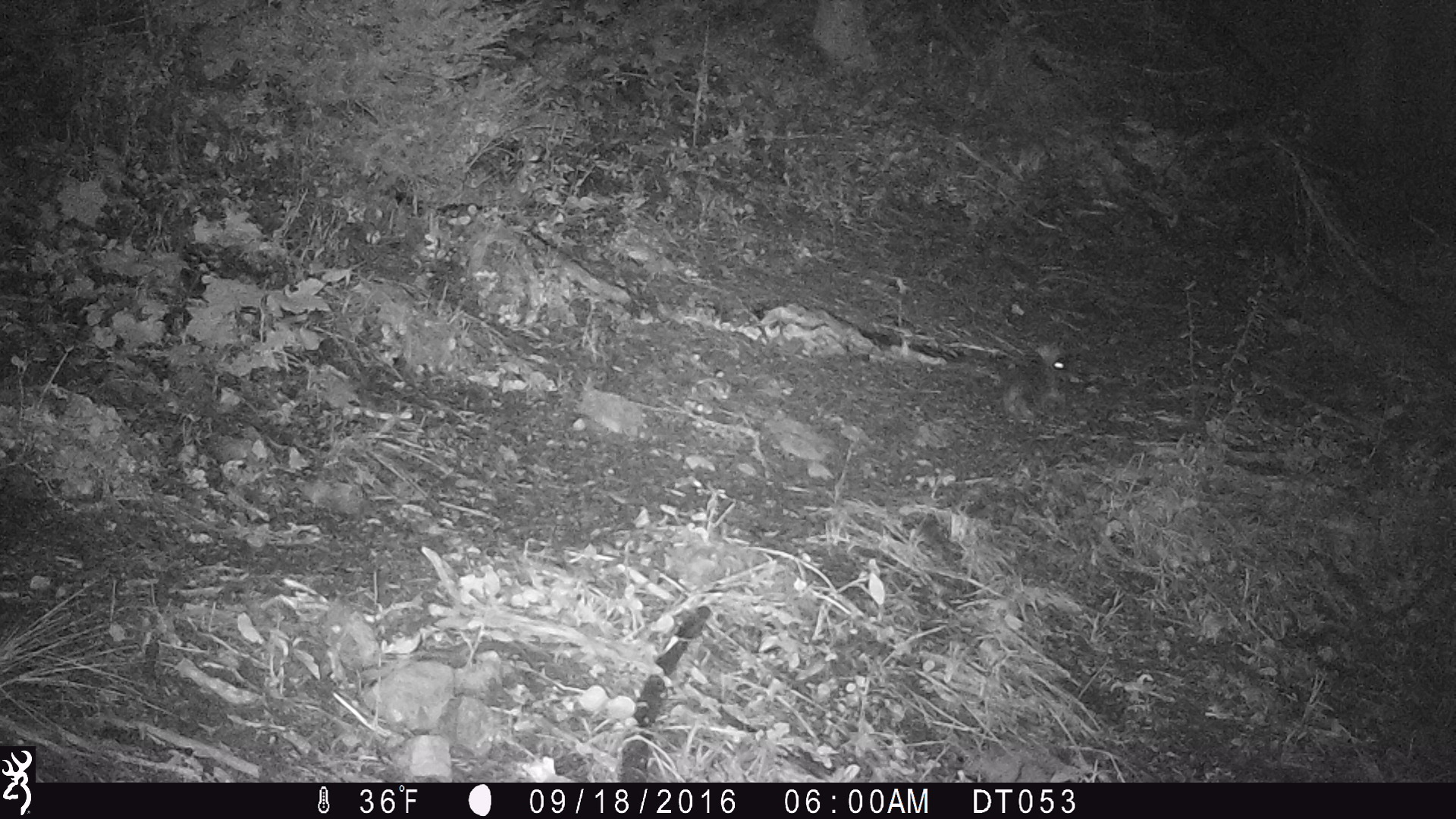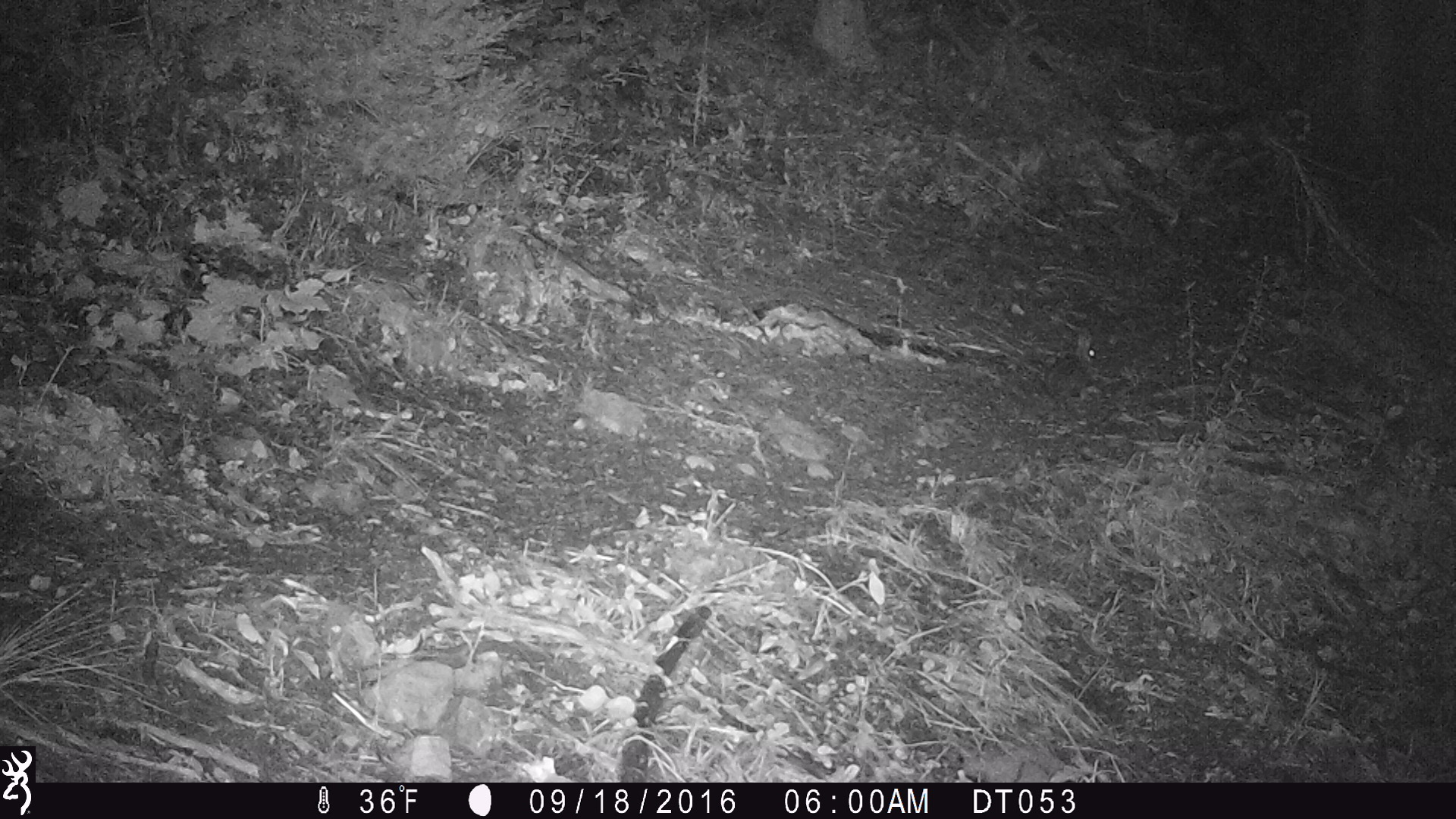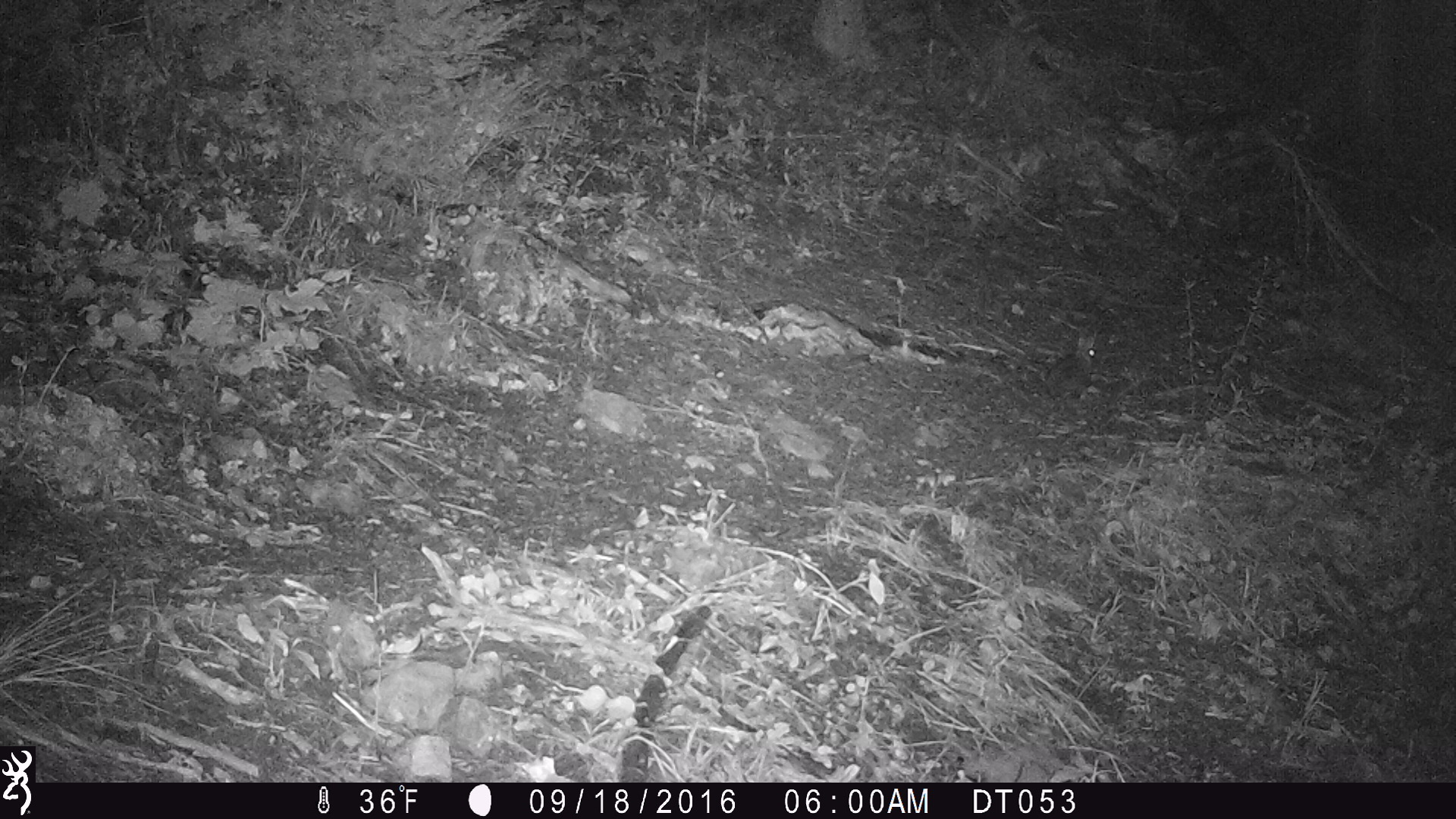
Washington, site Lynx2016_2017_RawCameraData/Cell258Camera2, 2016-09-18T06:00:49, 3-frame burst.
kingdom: Animalia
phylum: Chordata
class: Mammalia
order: Lagomorpha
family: Leporidae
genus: Lepus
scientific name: Lepus americanus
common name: snowshoe hare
Lepus americanus (snowshoe hare). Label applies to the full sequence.